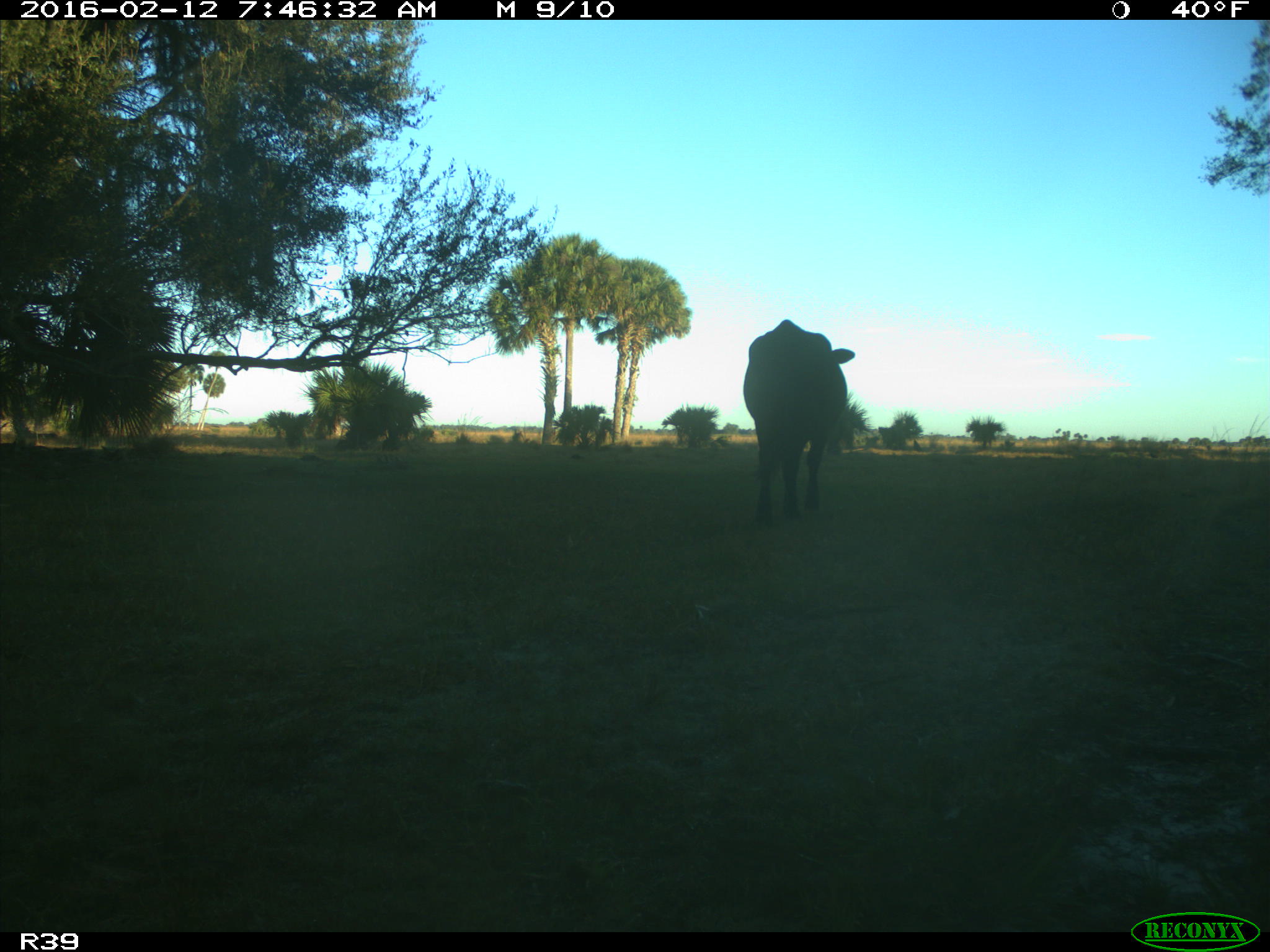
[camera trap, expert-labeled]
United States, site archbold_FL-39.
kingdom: Animalia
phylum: Chordata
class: Mammalia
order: Artiodactyla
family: Bovidae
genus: Bos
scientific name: Bos taurus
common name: domestic cow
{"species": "Bos taurus (domestic cow)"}